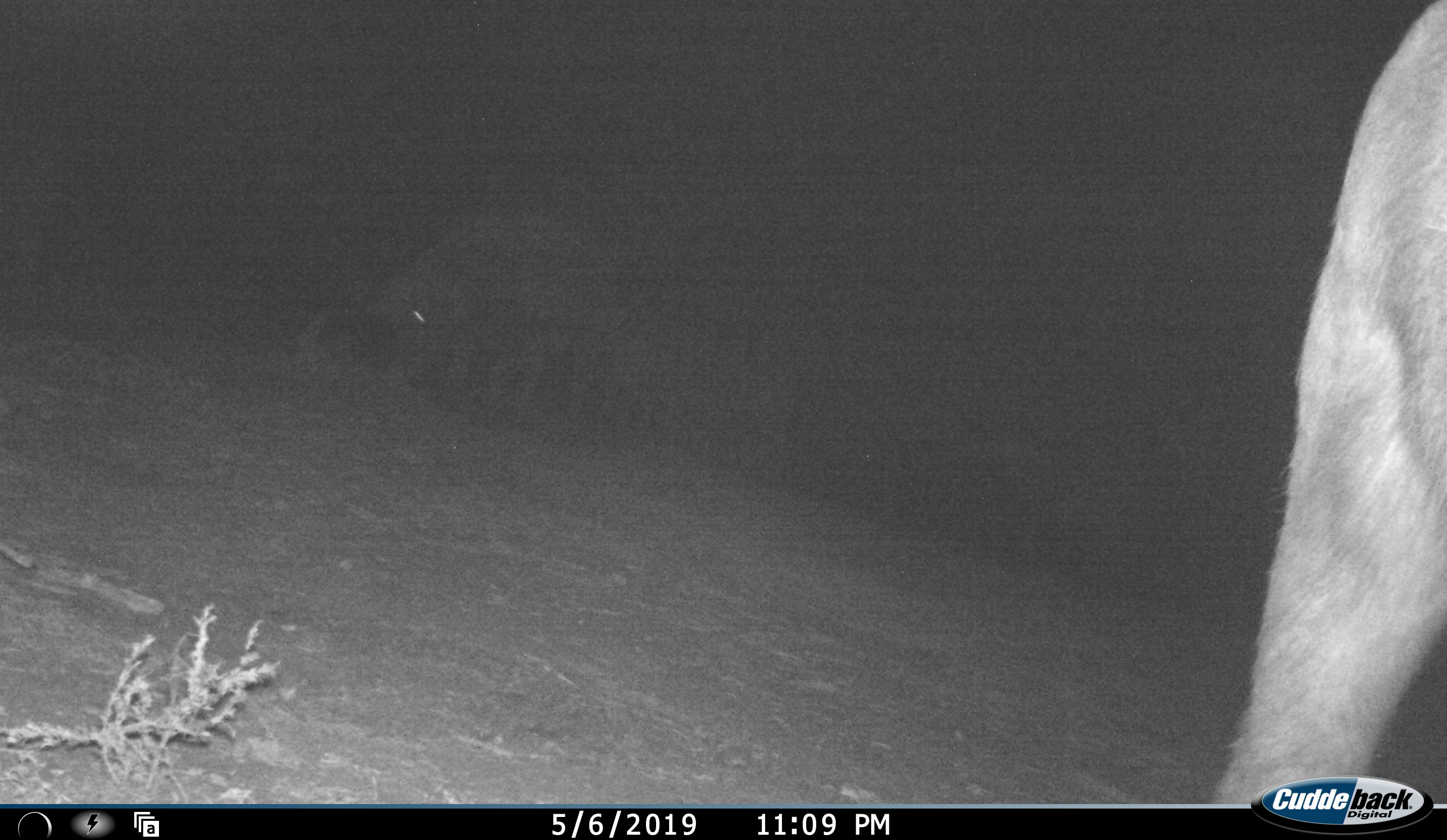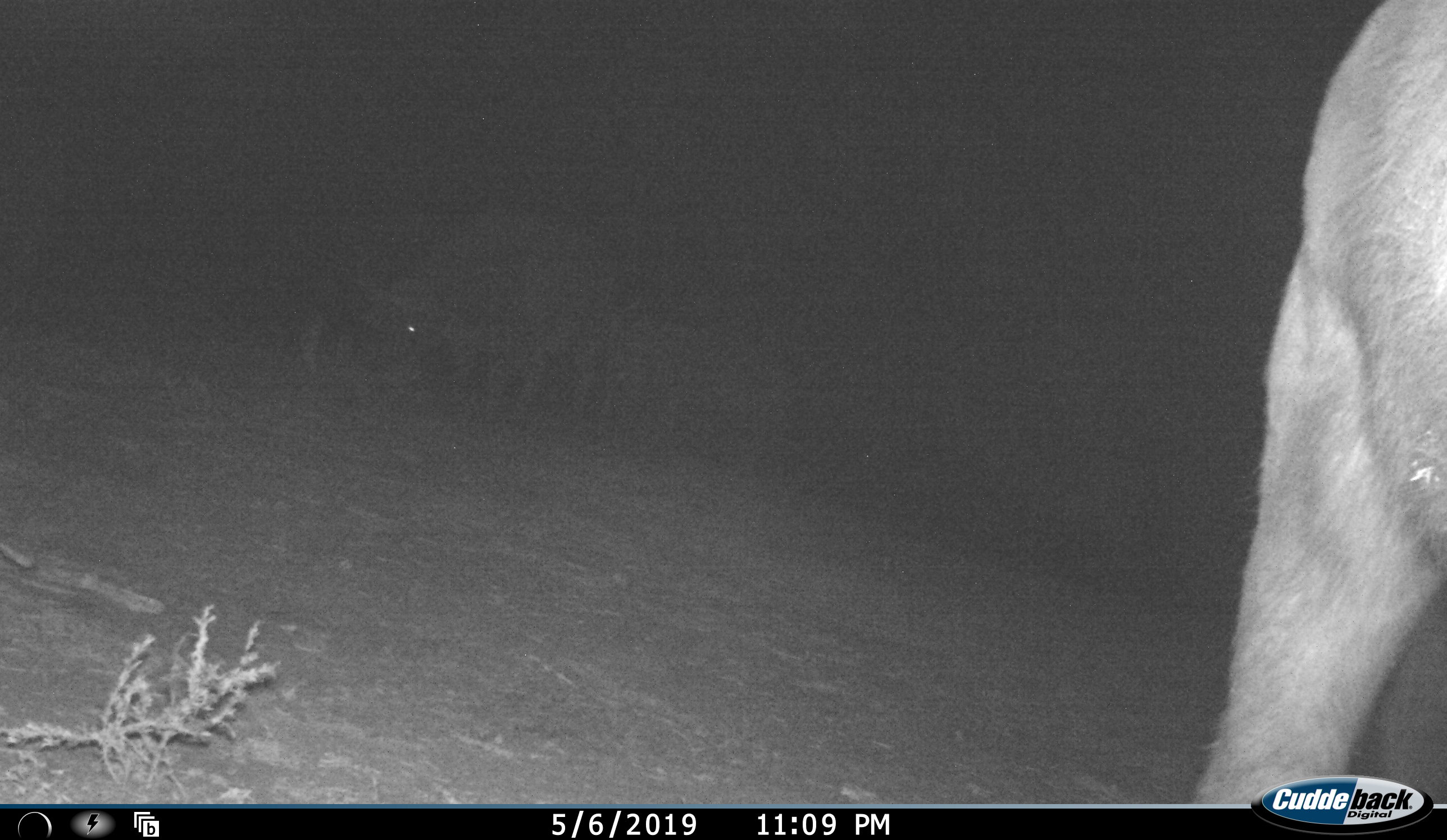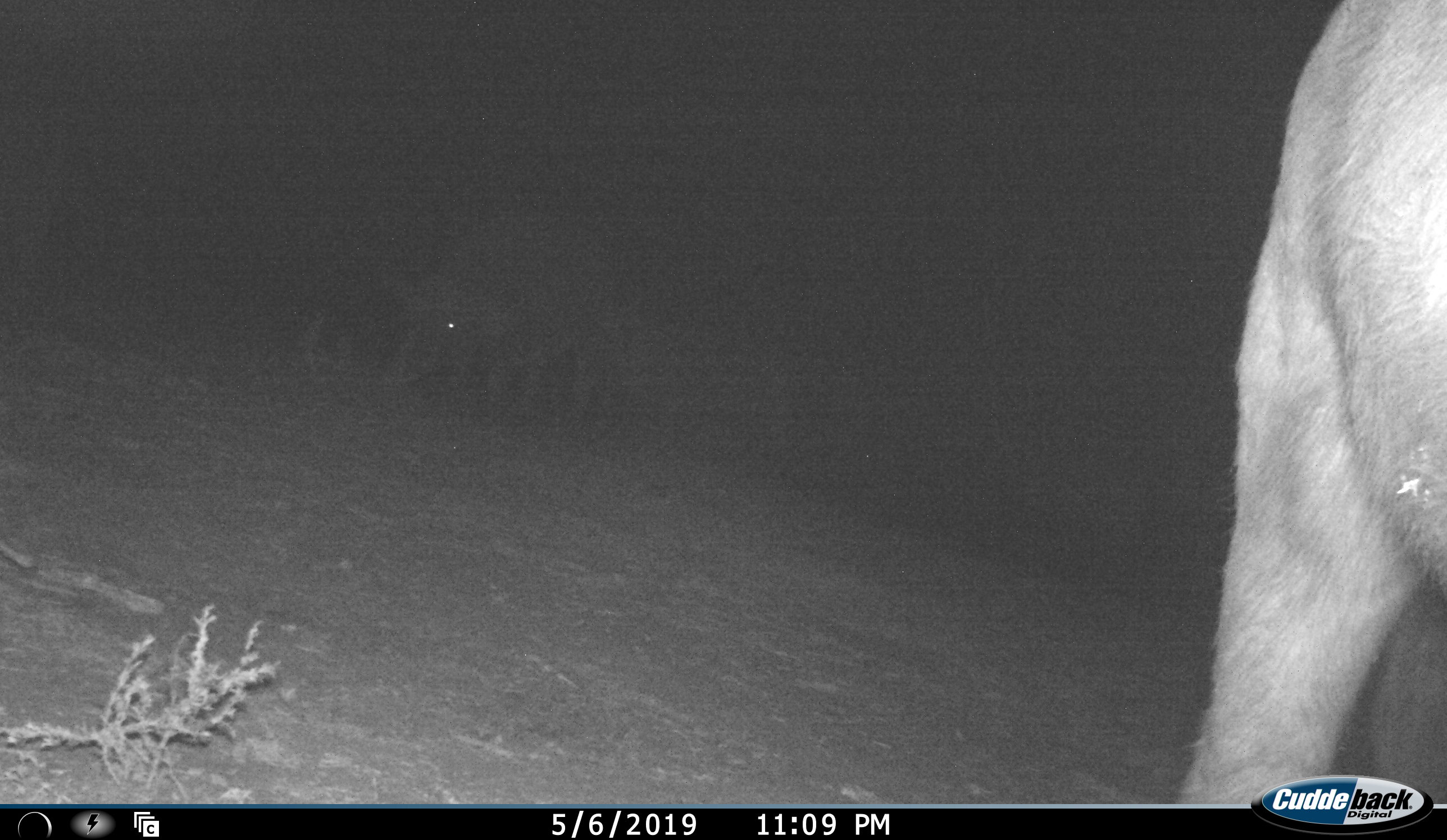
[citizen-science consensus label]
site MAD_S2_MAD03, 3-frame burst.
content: unidentified animal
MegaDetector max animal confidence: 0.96